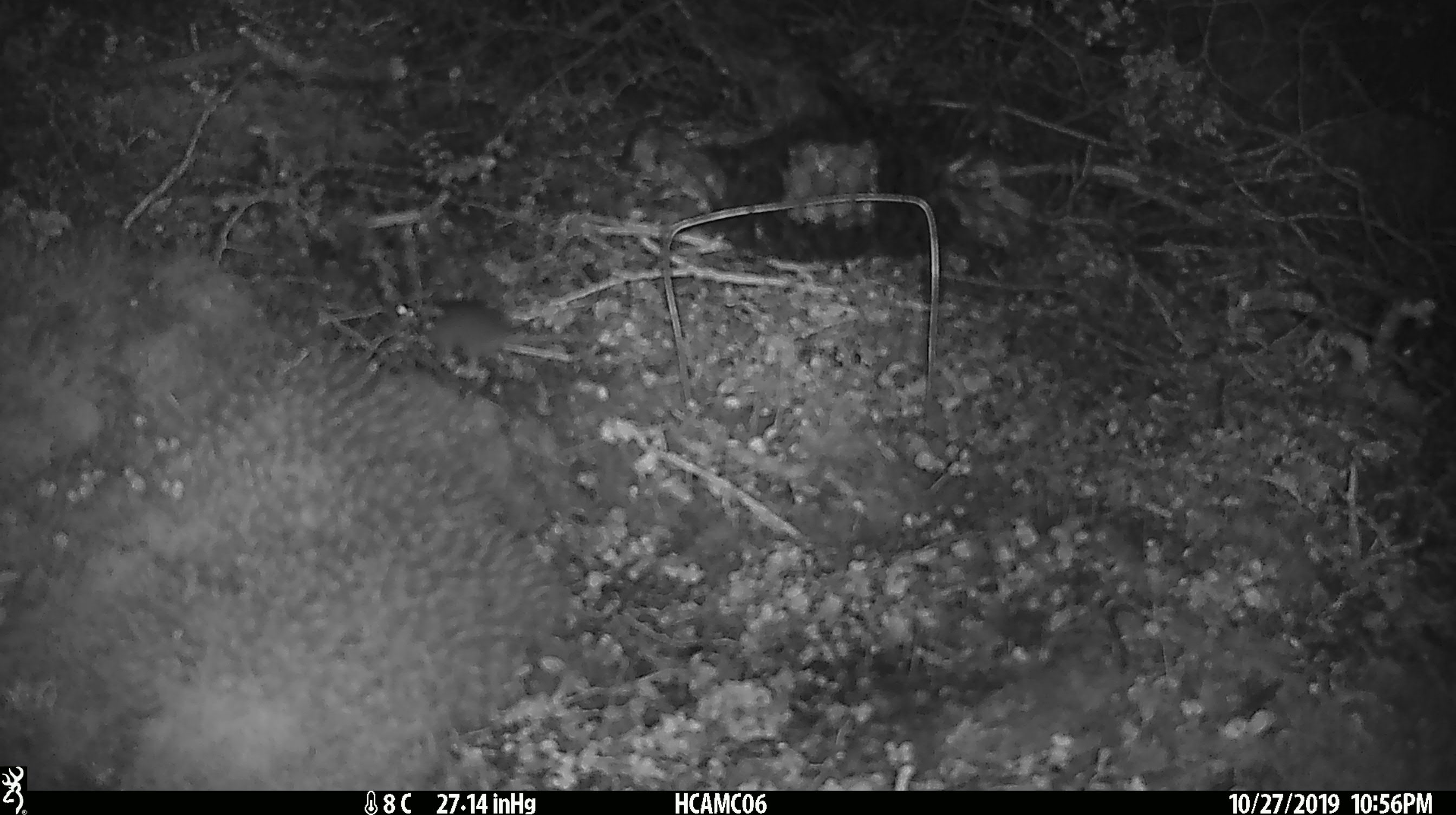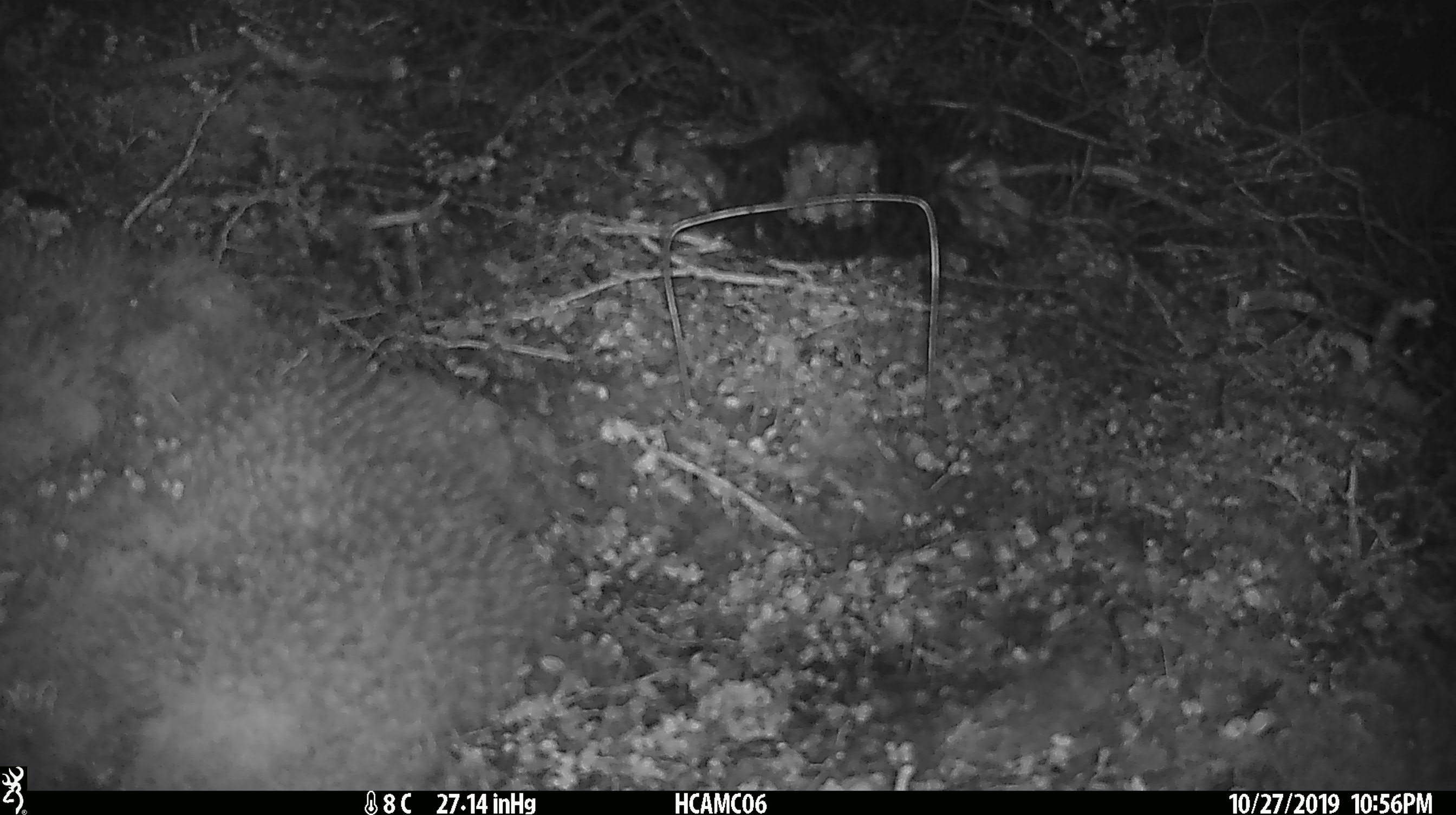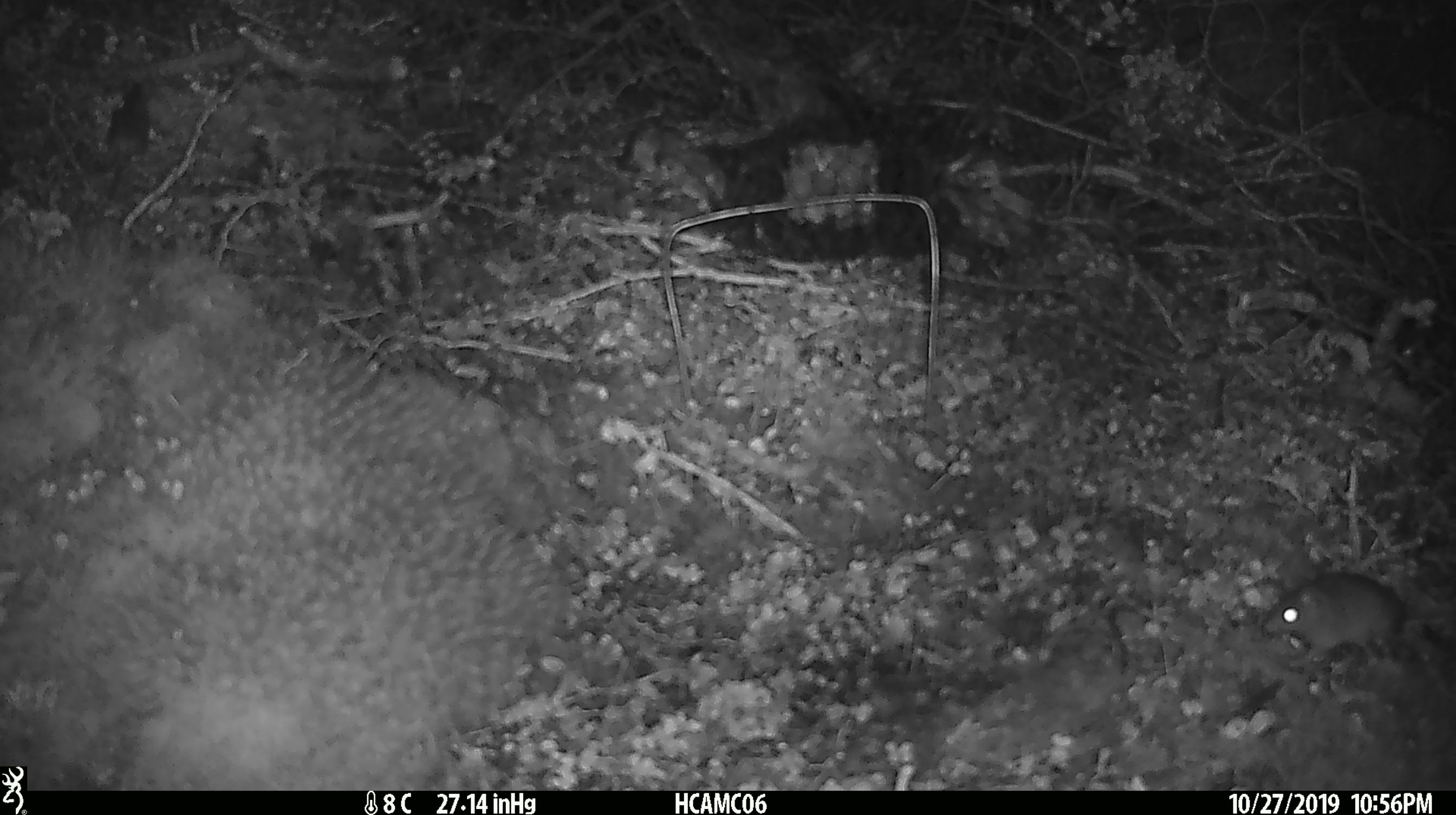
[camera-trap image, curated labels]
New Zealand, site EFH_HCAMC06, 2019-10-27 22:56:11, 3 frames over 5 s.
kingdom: Animalia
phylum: Chordata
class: Mammalia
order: Rodentia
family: Muridae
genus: Mus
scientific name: Mus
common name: mouse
Mouse (Mus).